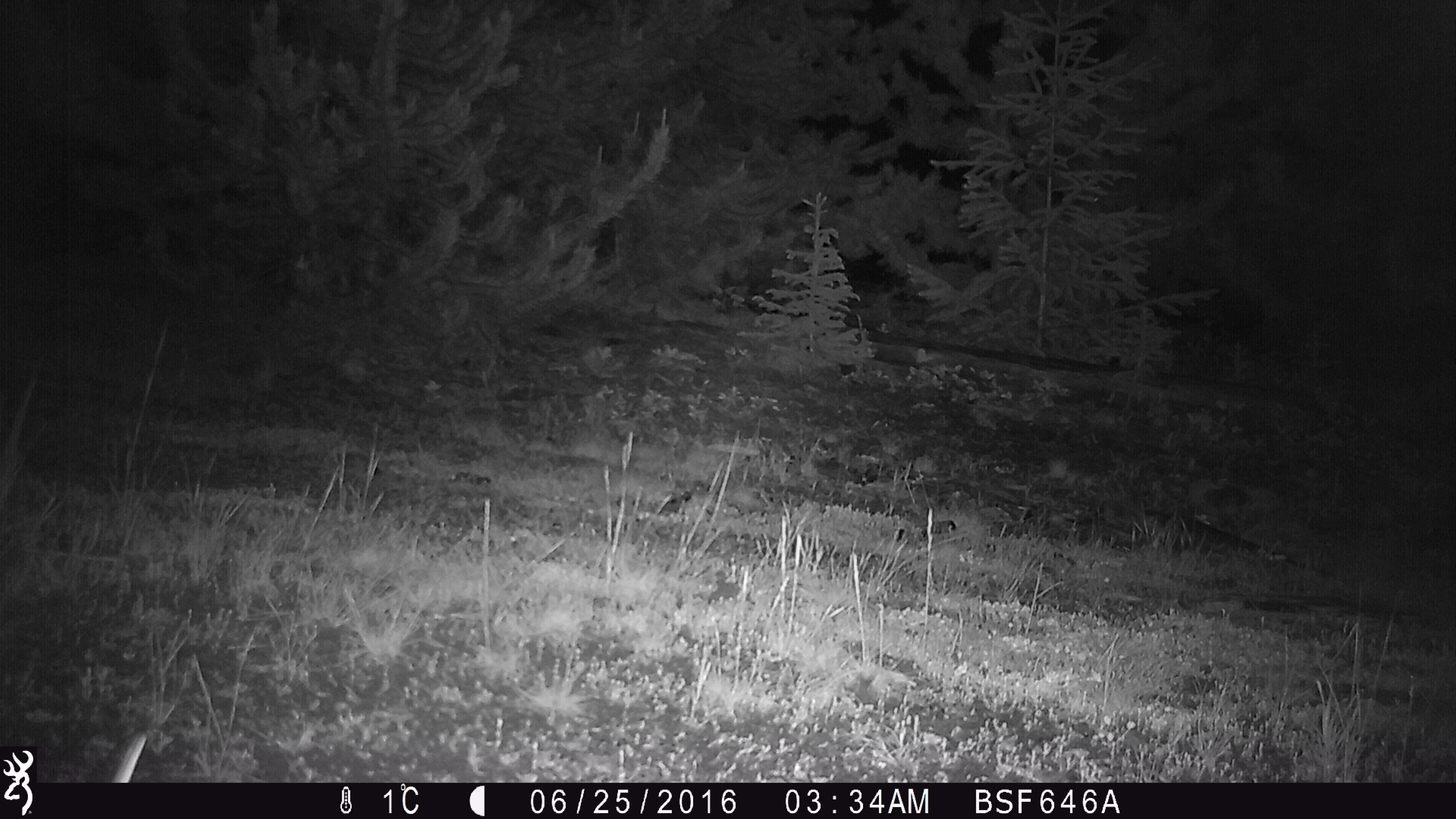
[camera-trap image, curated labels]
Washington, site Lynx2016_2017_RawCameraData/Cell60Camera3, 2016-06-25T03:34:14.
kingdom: Animalia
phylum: Chordata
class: Mammalia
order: Lagomorpha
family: Leporidae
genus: Lepus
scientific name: Lepus americanus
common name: snowshoe hare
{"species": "Lepus americanus (snowshoe hare)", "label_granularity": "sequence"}